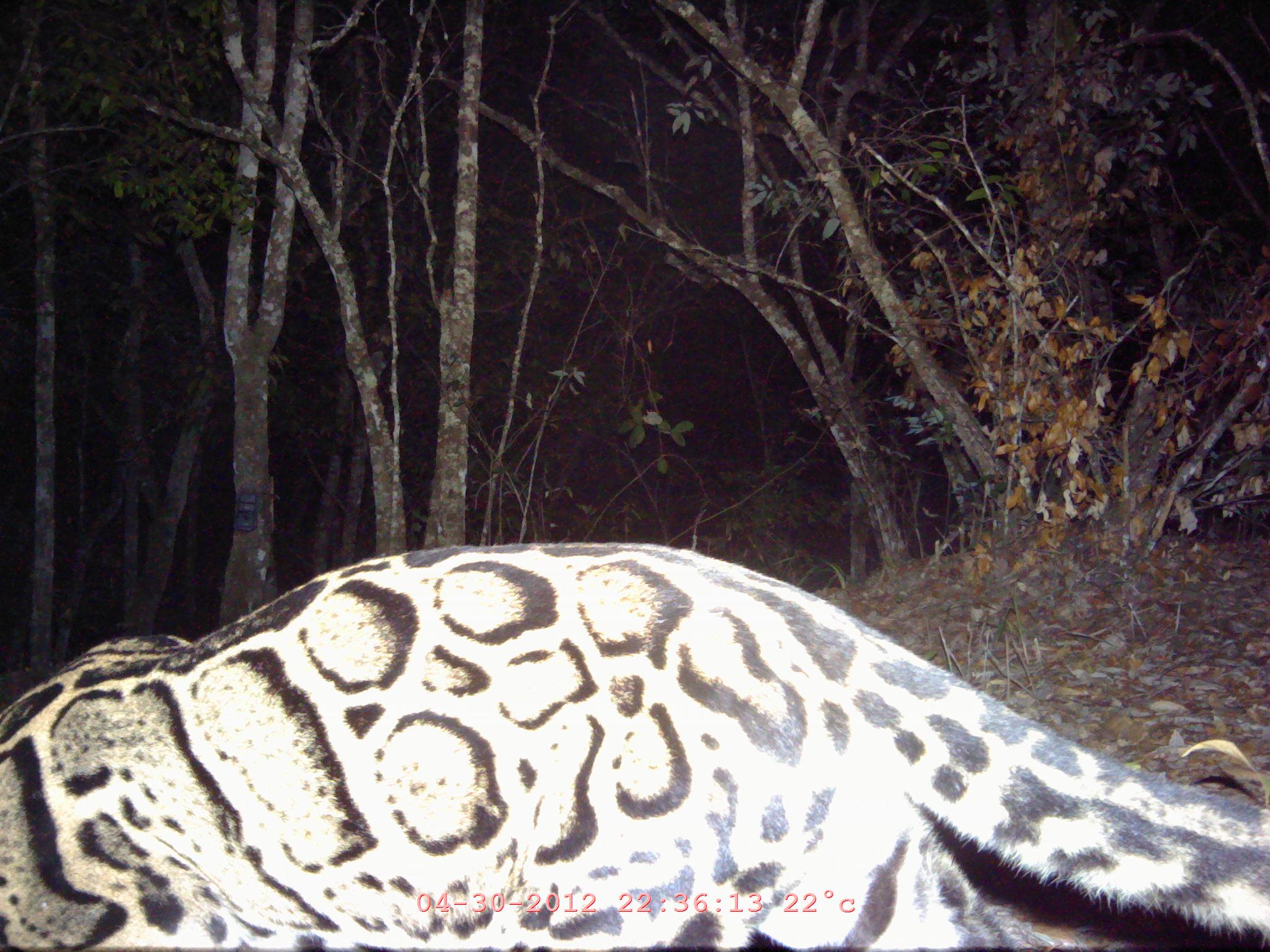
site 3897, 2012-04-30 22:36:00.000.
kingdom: Animalia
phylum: Chordata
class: Mammalia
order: Carnivora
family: Felidae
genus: Neofelis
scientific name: Neofelis nebulosa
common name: mainland clouded leopard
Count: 1.